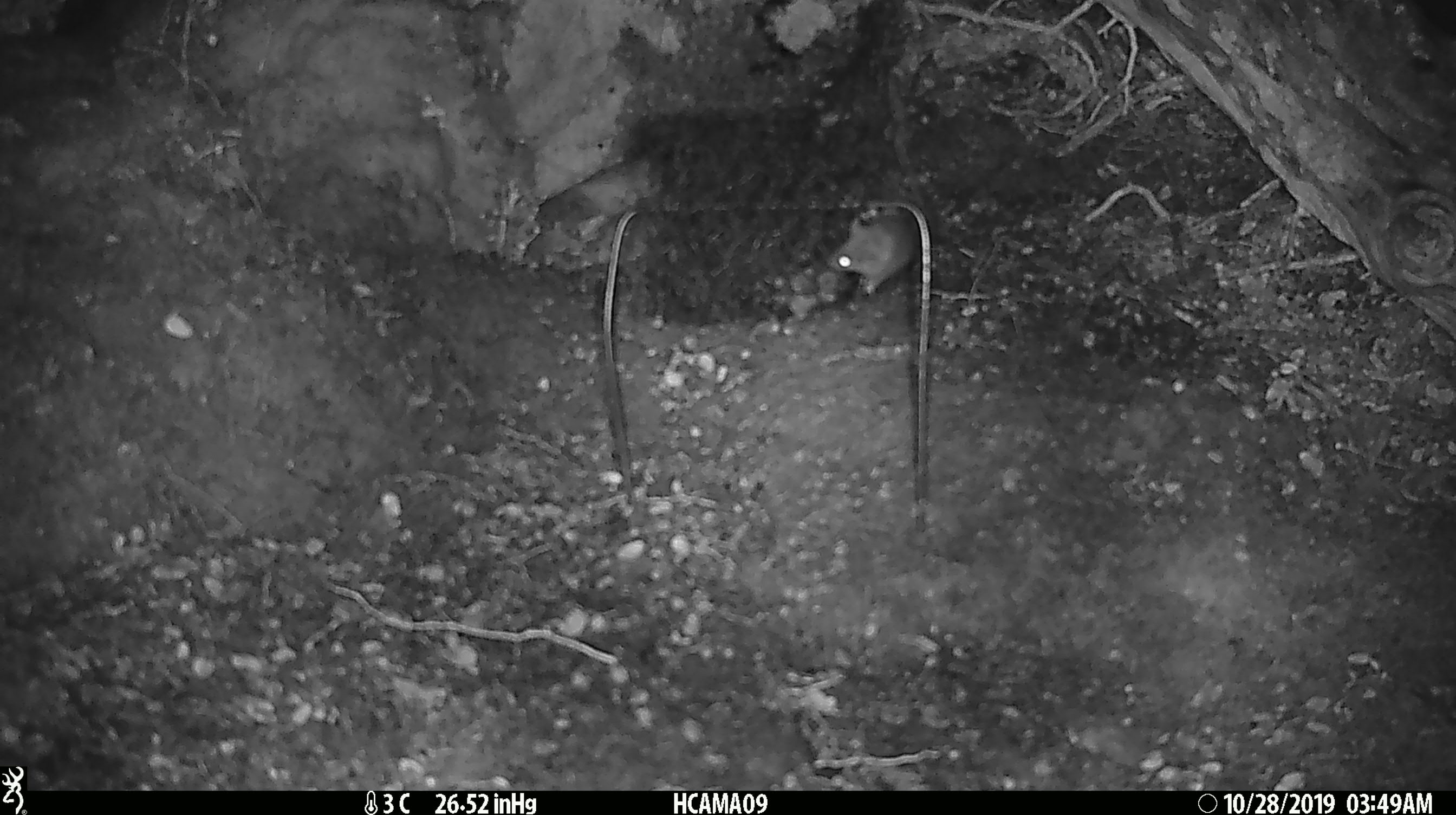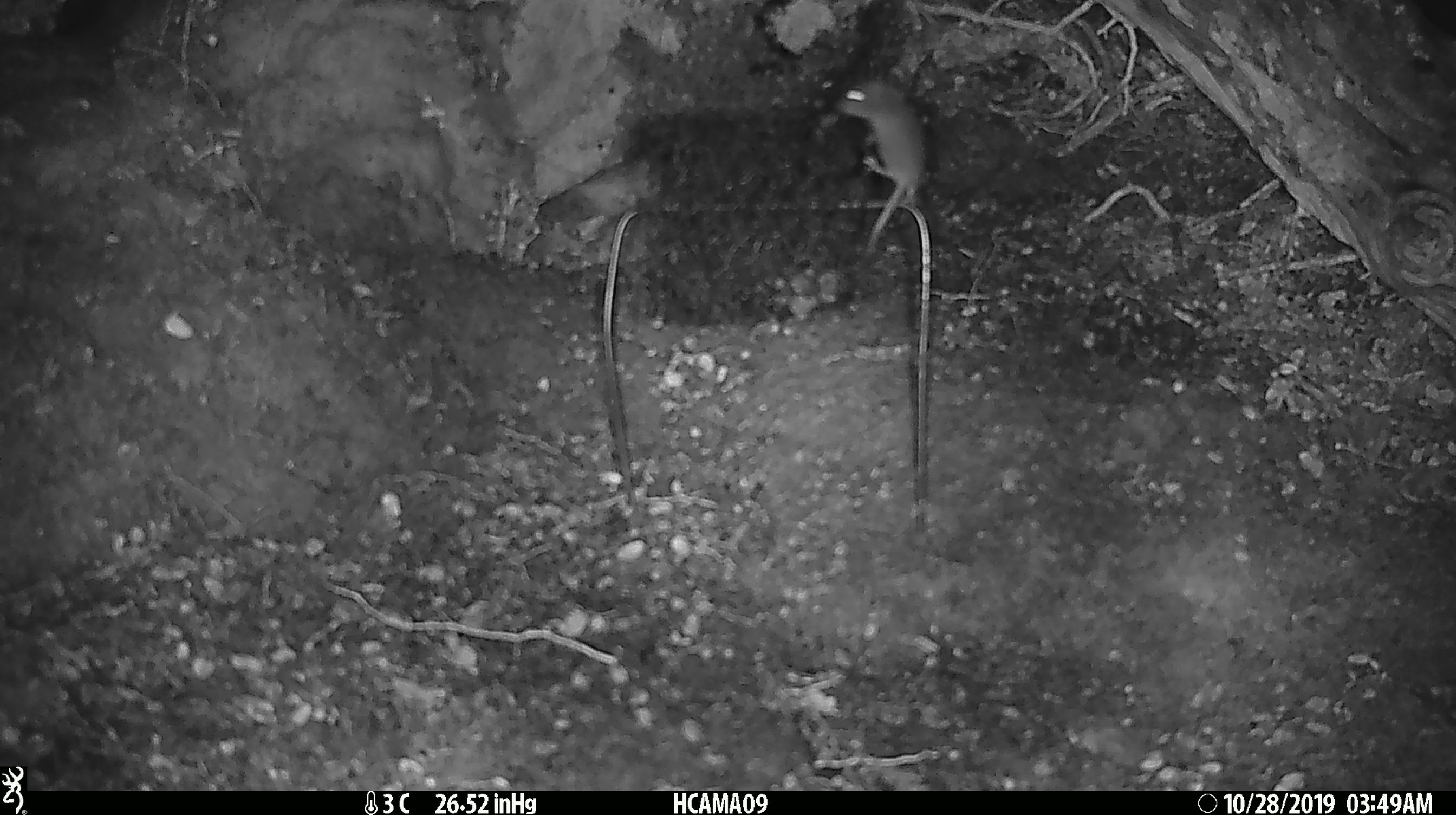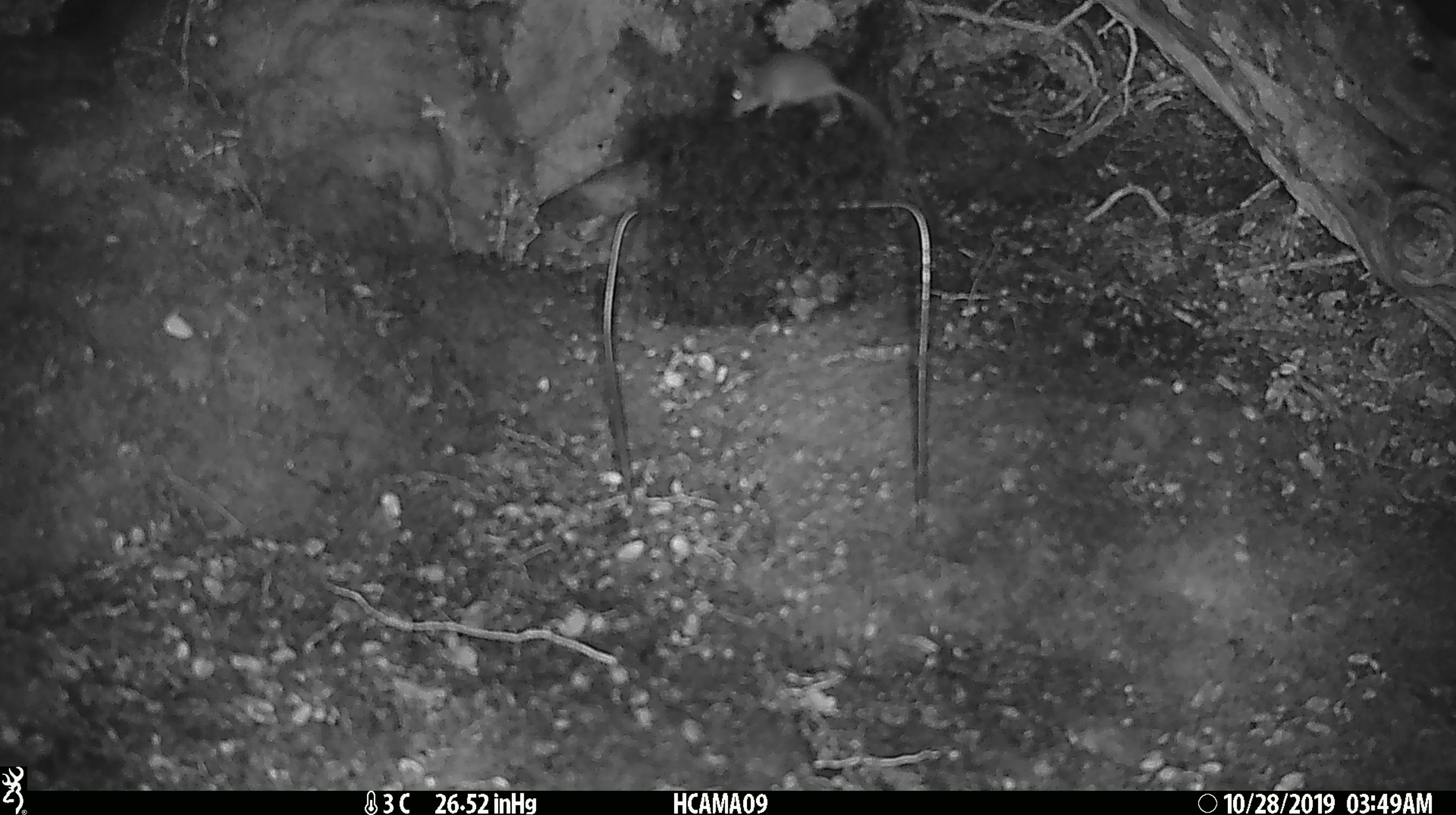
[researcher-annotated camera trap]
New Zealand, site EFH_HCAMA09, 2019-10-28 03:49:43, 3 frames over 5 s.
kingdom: Animalia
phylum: Chordata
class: Mammalia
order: Rodentia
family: Muridae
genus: Mus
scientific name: Mus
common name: mouse